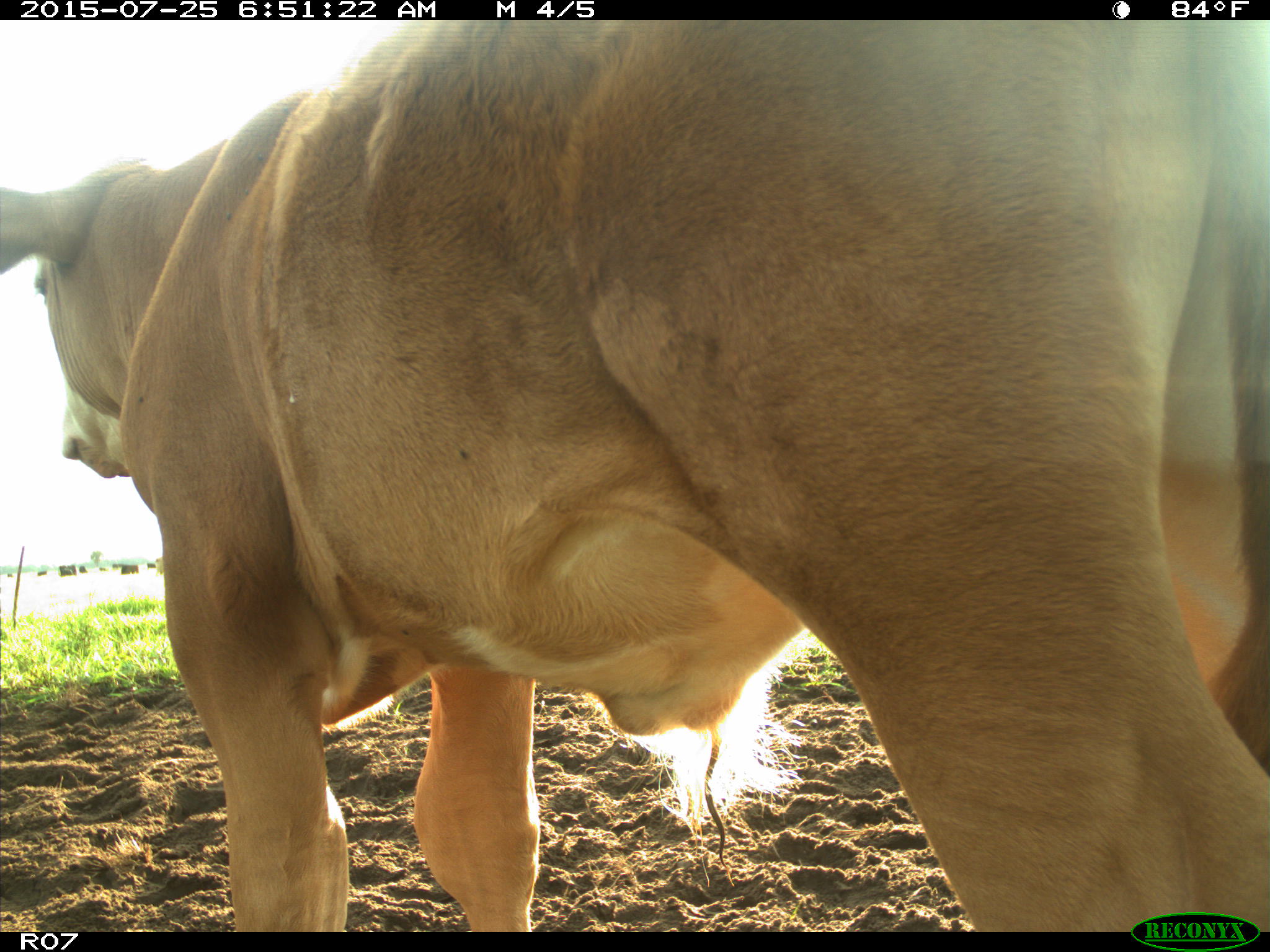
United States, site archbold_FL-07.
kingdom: Animalia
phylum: Chordata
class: Mammalia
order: Artiodactyla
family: Bovidae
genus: Bos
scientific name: Bos taurus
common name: domestic cow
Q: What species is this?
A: Bos taurus (domestic cow).